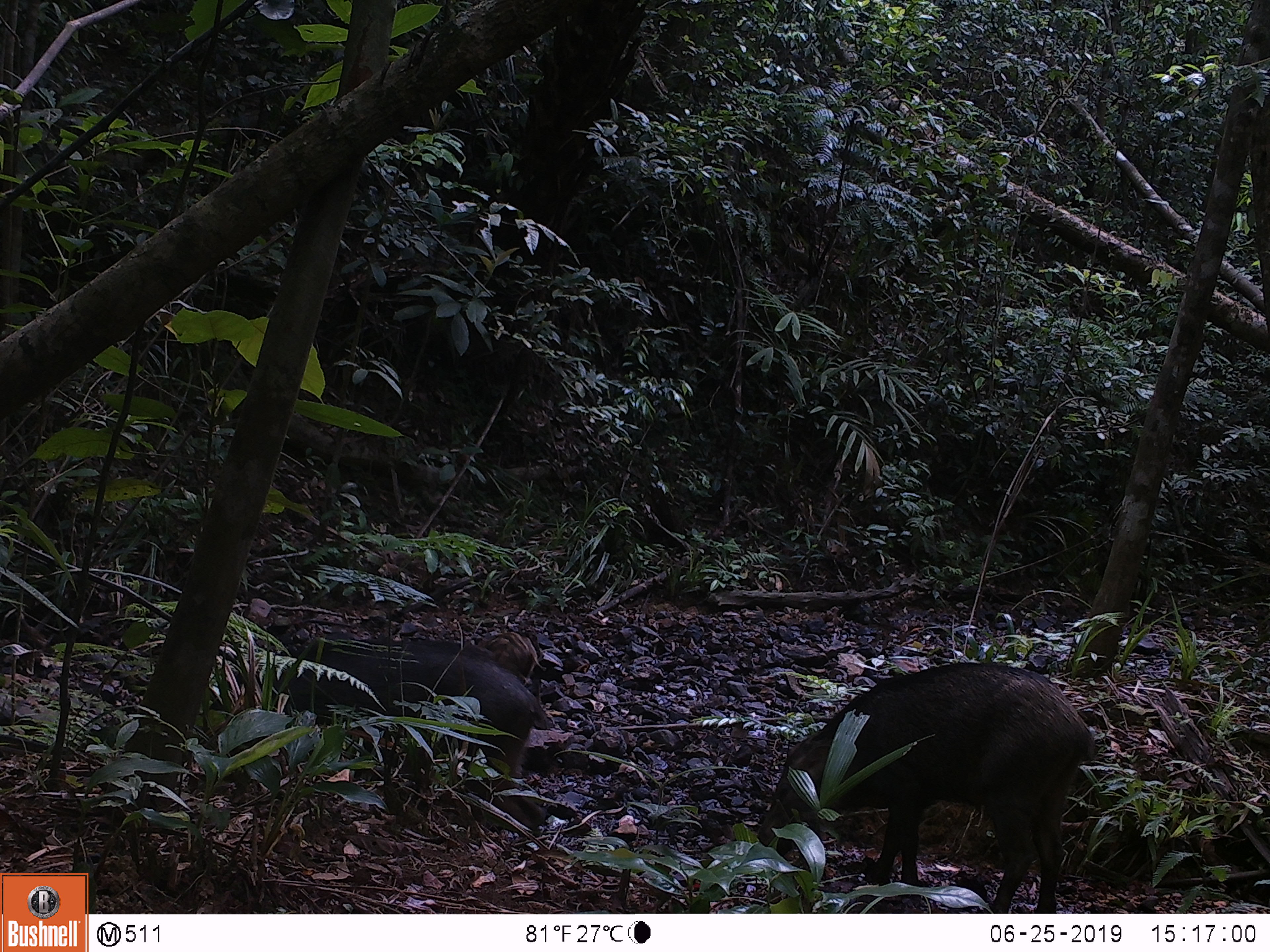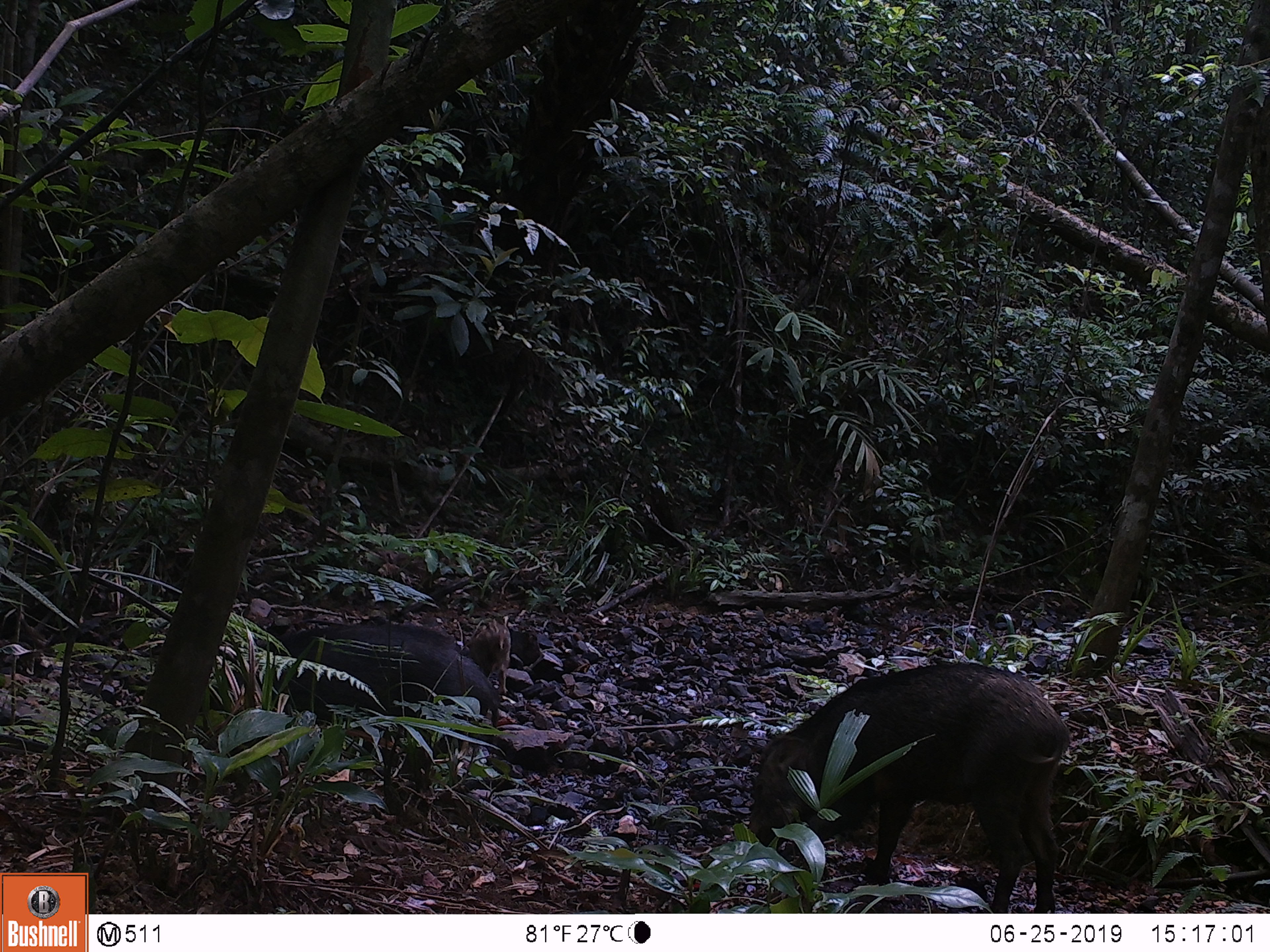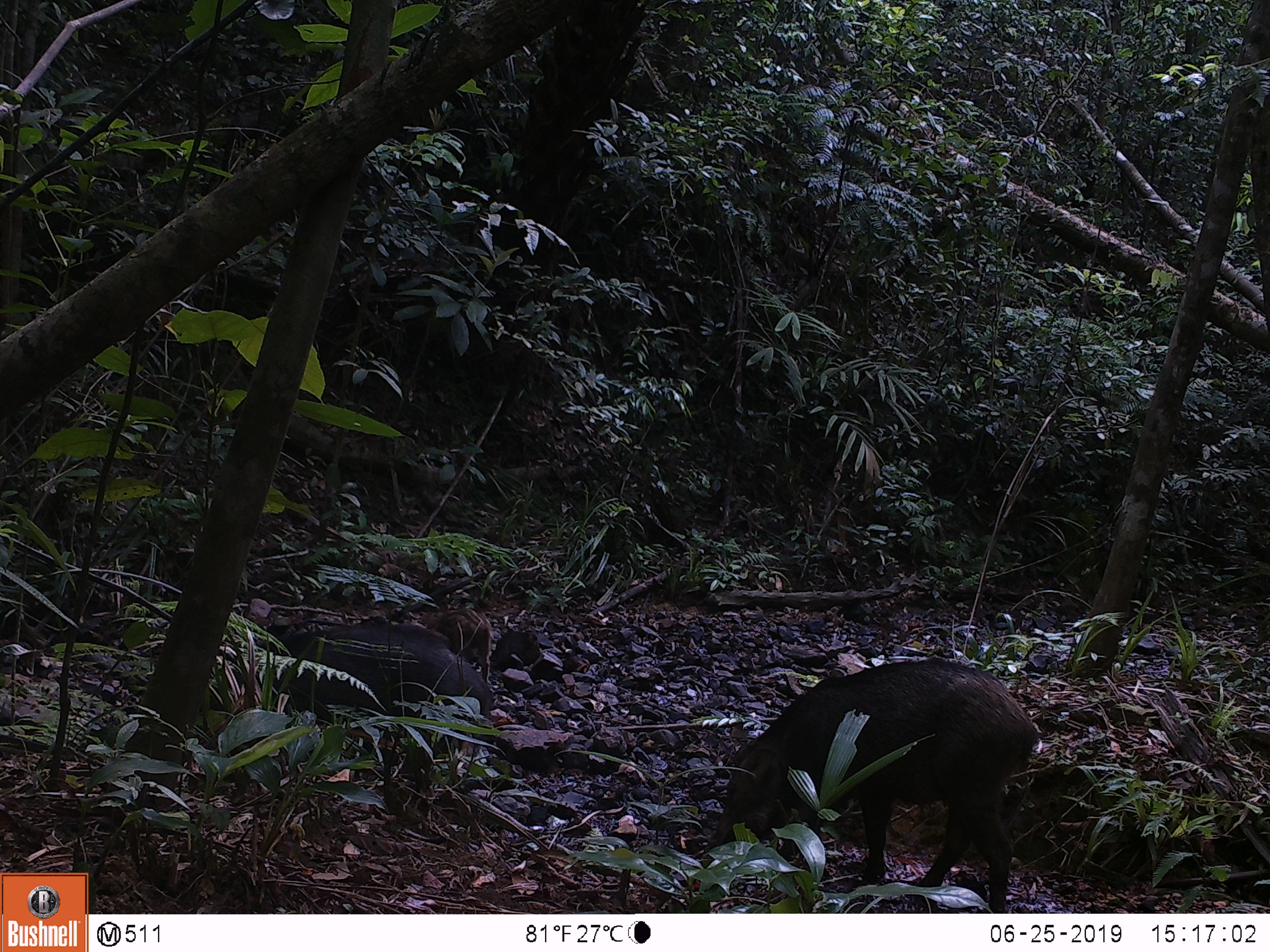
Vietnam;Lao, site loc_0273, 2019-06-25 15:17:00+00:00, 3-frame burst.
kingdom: Animalia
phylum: Chordata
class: Mammalia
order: Artiodactyla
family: Suidae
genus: Sus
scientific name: Sus scrofa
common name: eurasian wild pig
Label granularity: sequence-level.